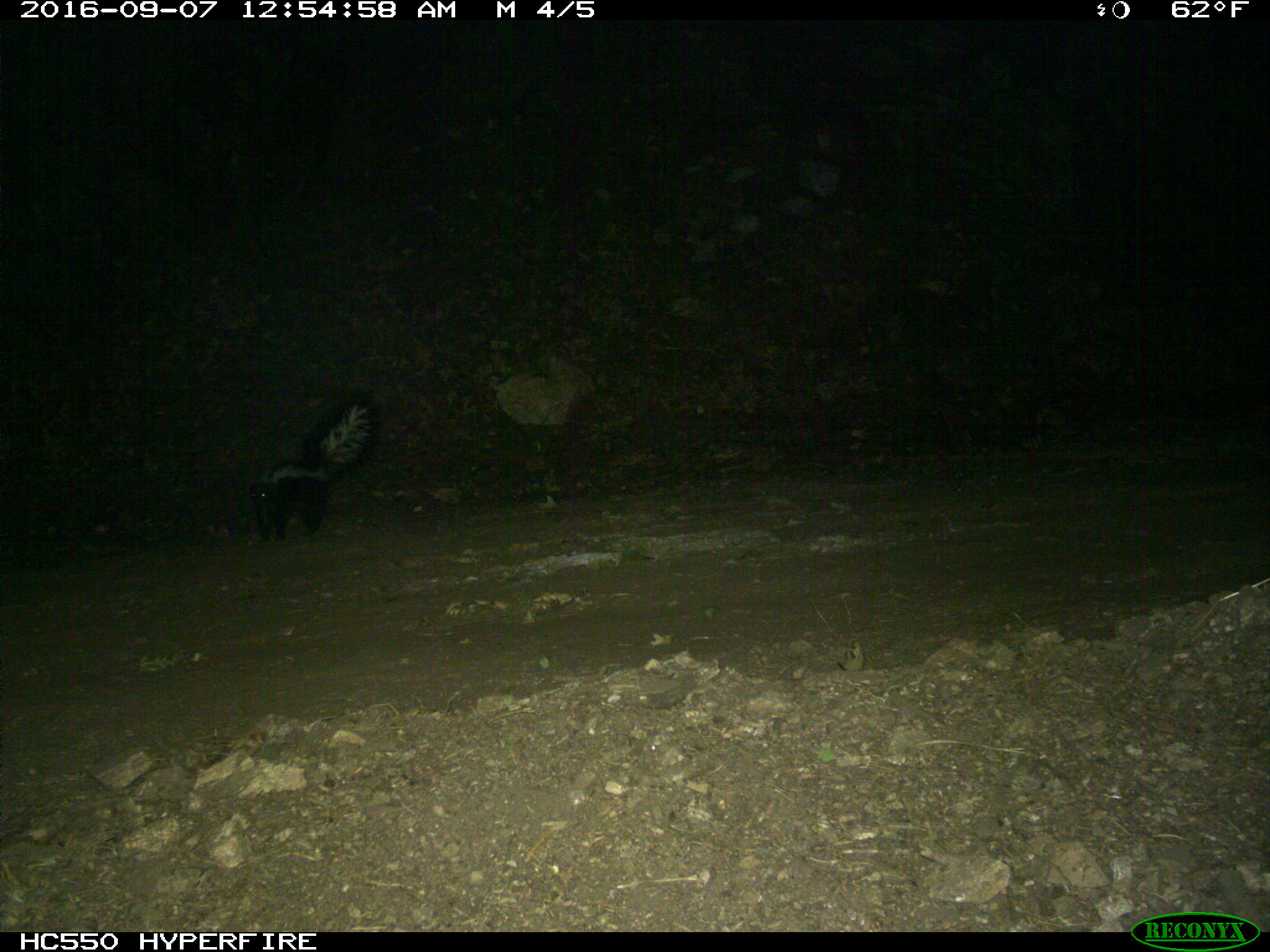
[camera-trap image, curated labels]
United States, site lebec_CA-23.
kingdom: Animalia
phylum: Chordata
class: Mammalia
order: Carnivora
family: Mephitidae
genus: Mephitis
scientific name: Mephitis mephitis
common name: striped skunk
Mephitis mephitis (striped skunk).